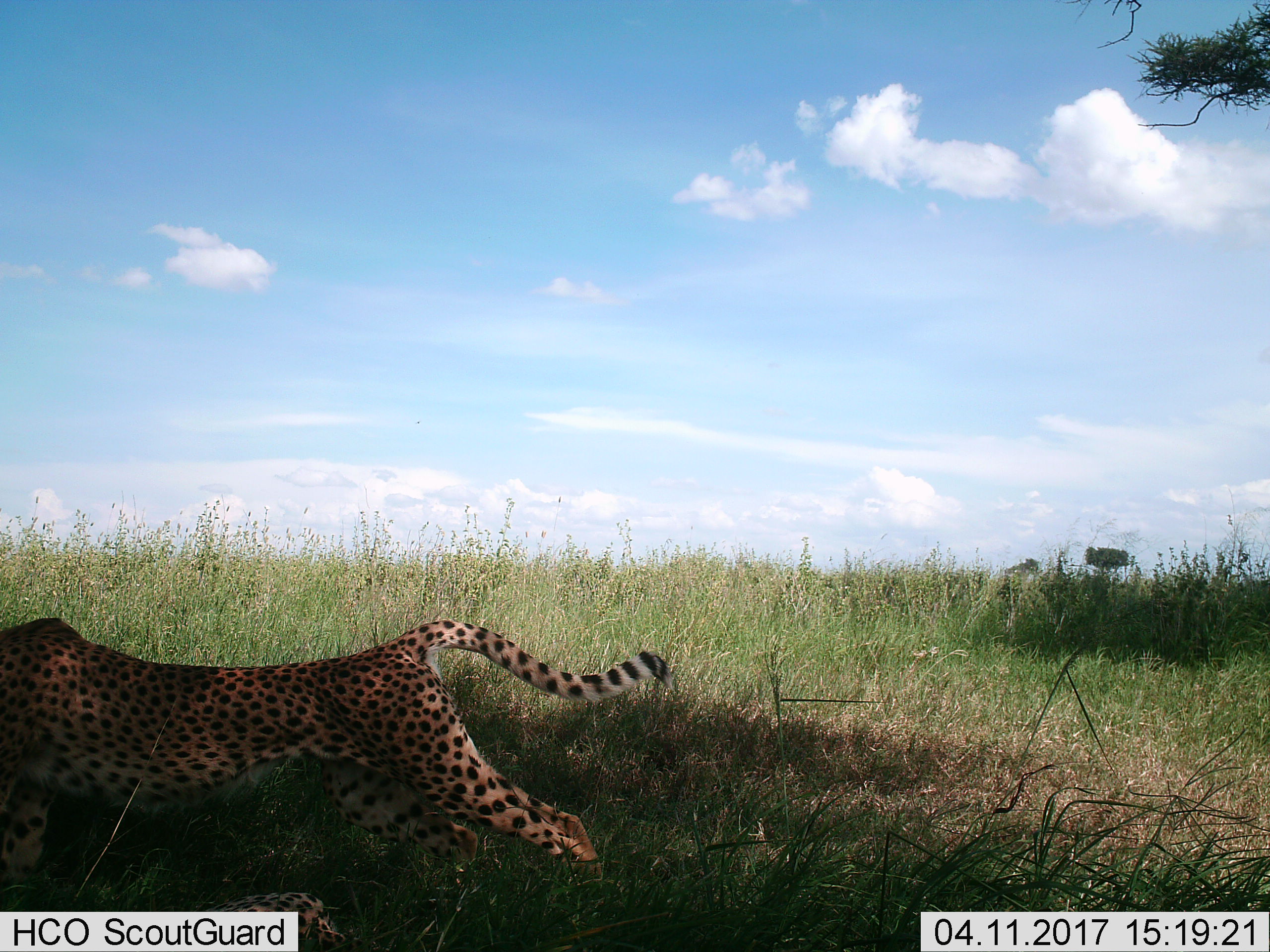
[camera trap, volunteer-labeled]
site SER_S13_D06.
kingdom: Animalia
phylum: Chordata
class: Mammalia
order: Carnivora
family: Felidae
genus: Acinonyx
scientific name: Acinonyx jubatus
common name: cheetah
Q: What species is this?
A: Cheetah (Acinonyx jubatus).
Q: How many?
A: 2.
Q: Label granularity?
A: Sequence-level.